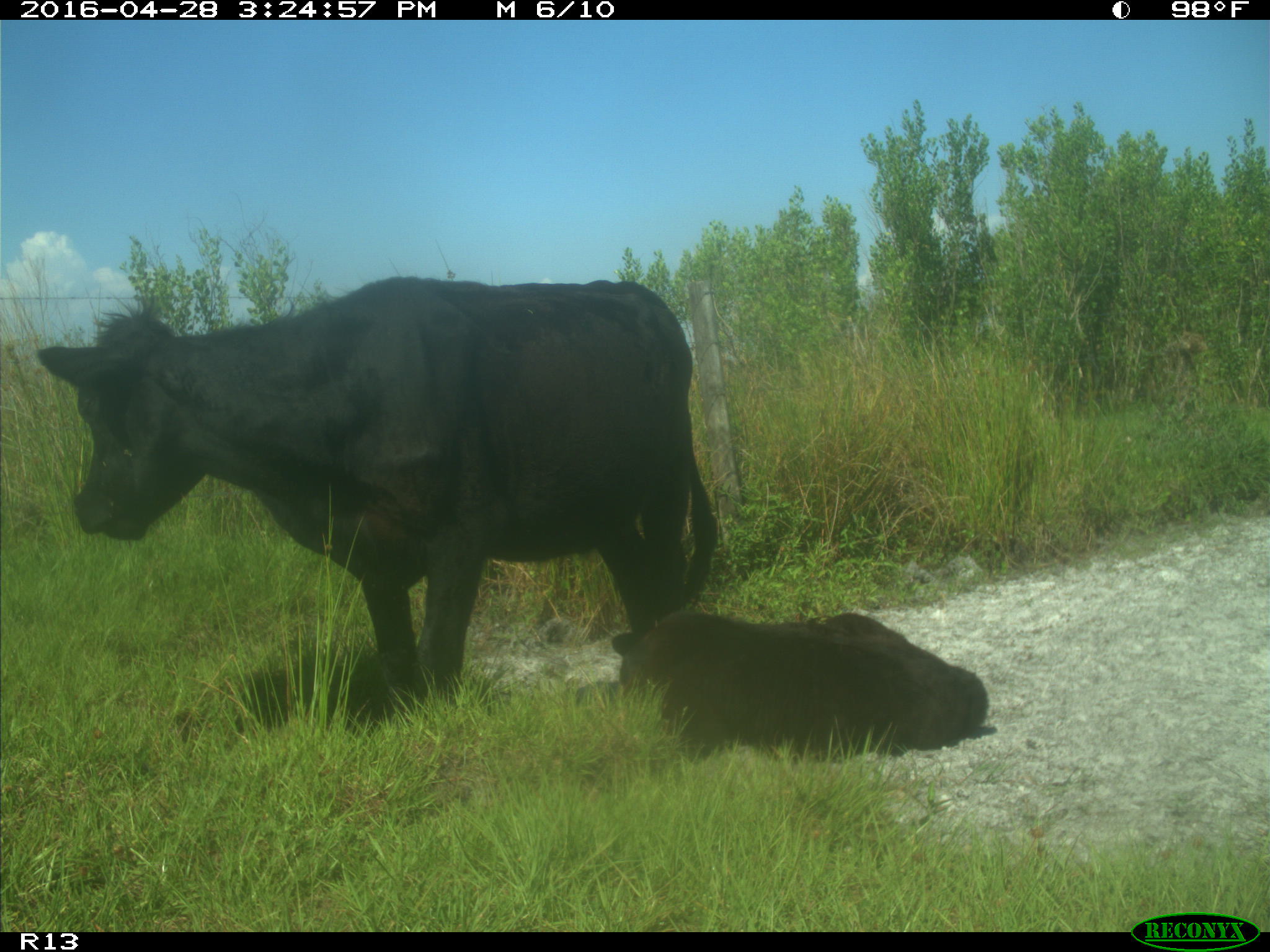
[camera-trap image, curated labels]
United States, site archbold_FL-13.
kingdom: Animalia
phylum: Chordata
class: Mammalia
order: Artiodactyla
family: Bovidae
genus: Bos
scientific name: Bos taurus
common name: domestic cow